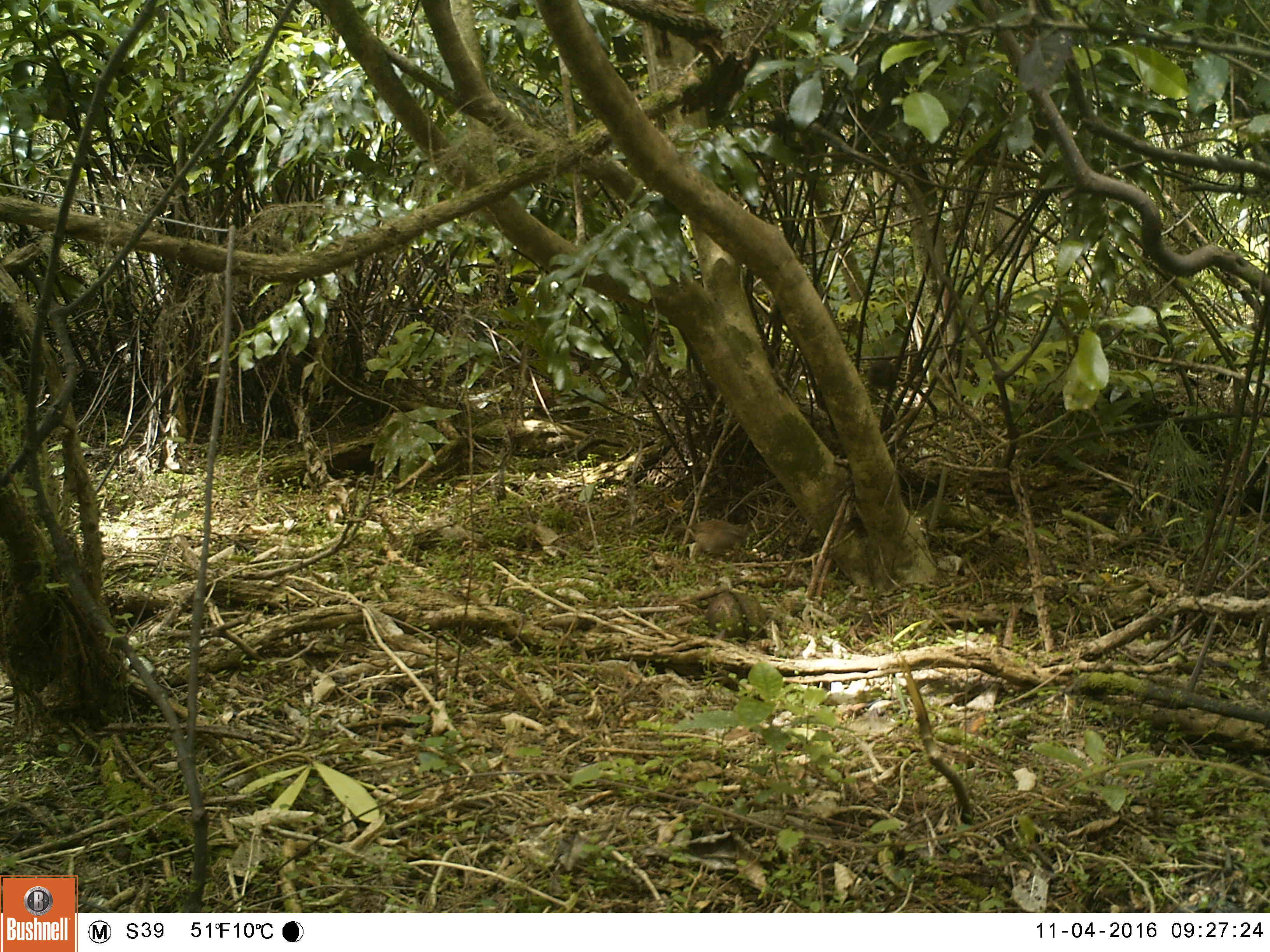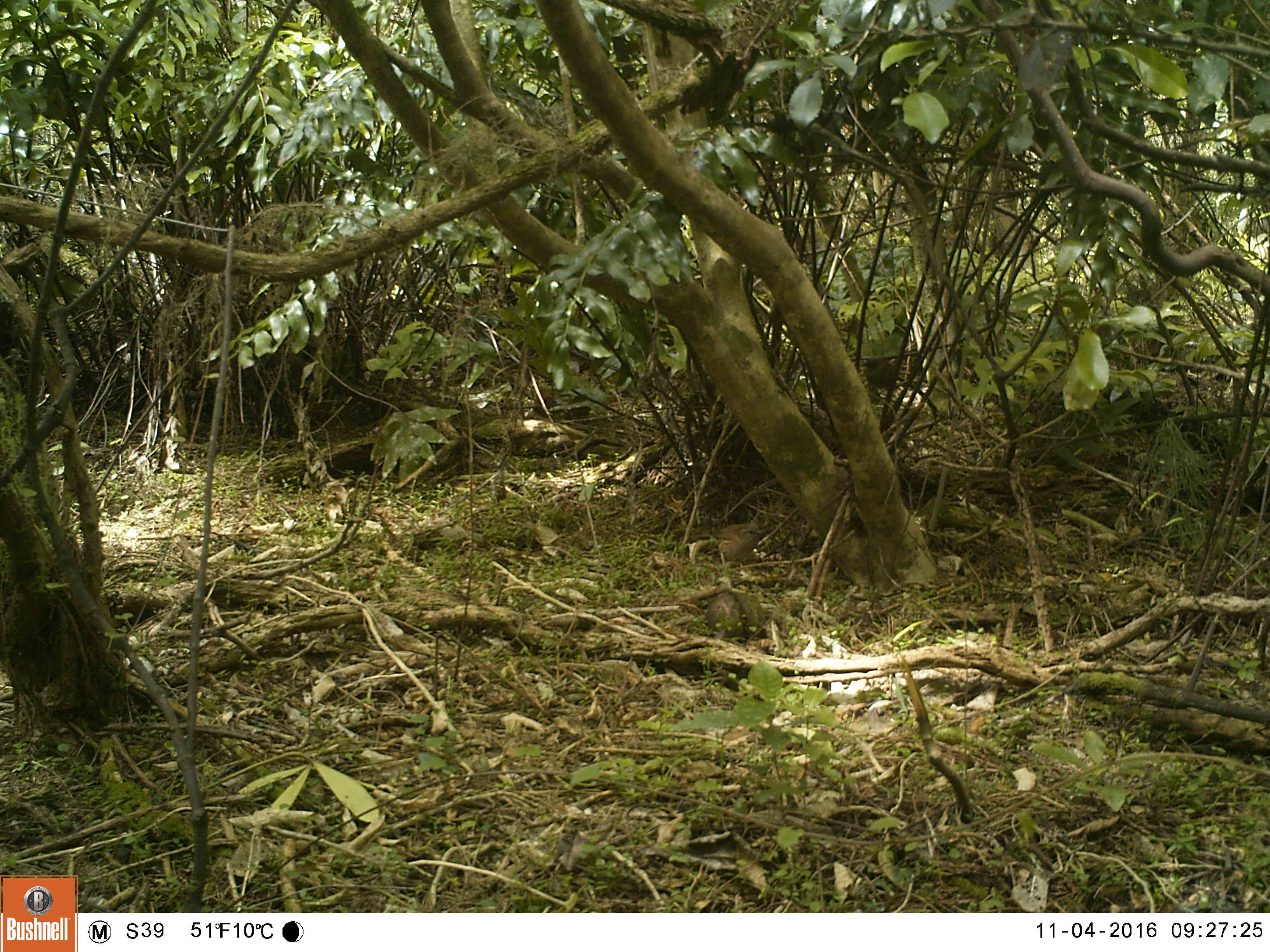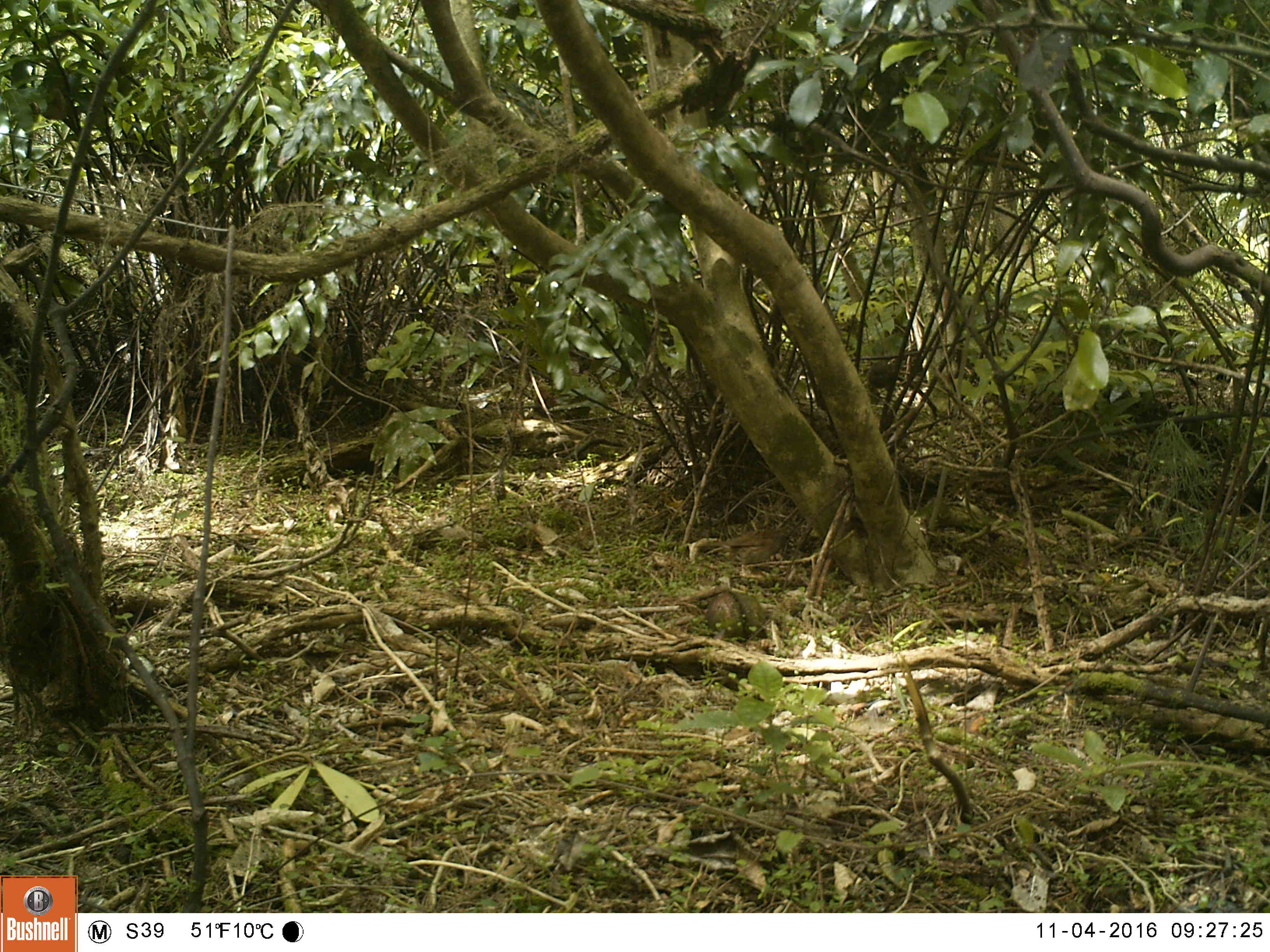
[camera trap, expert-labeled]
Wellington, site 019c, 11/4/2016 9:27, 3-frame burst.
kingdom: Animalia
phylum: Chordata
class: Aves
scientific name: Aves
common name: bird